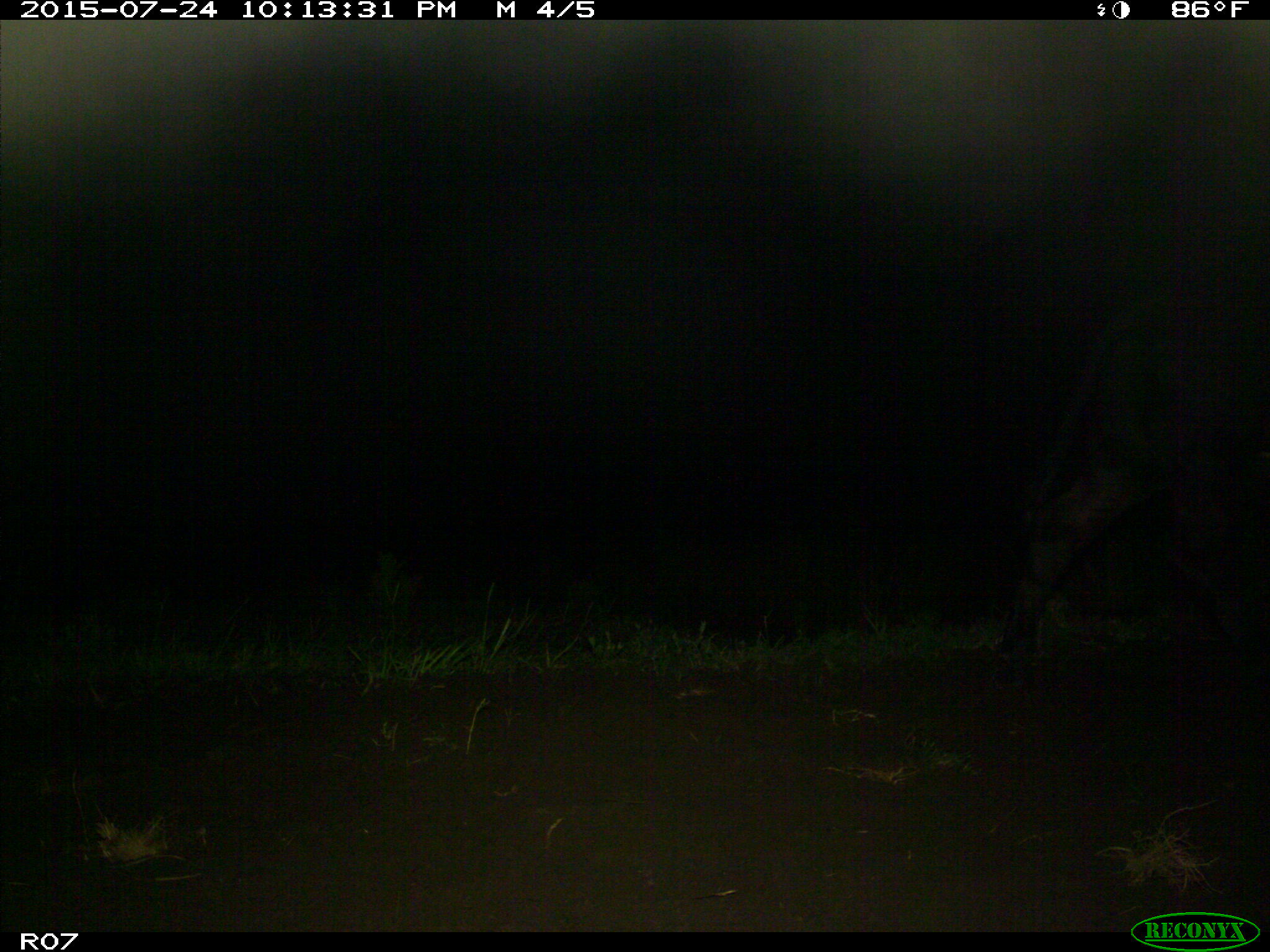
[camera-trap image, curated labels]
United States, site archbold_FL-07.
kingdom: Animalia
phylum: Chordata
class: Mammalia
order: Artiodactyla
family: Bovidae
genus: Bos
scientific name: Bos taurus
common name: domestic cow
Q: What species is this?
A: Bos taurus (domestic cow).